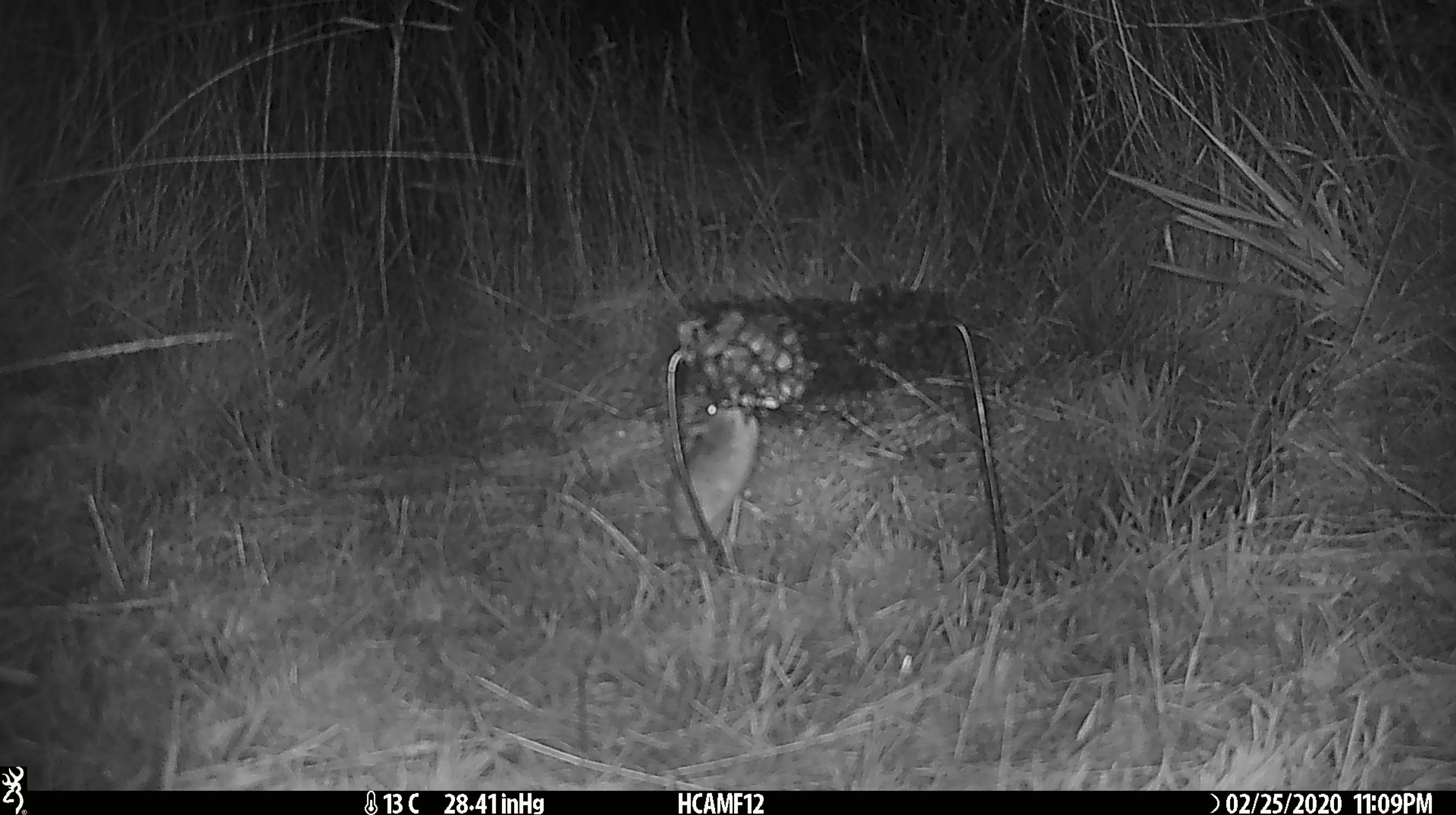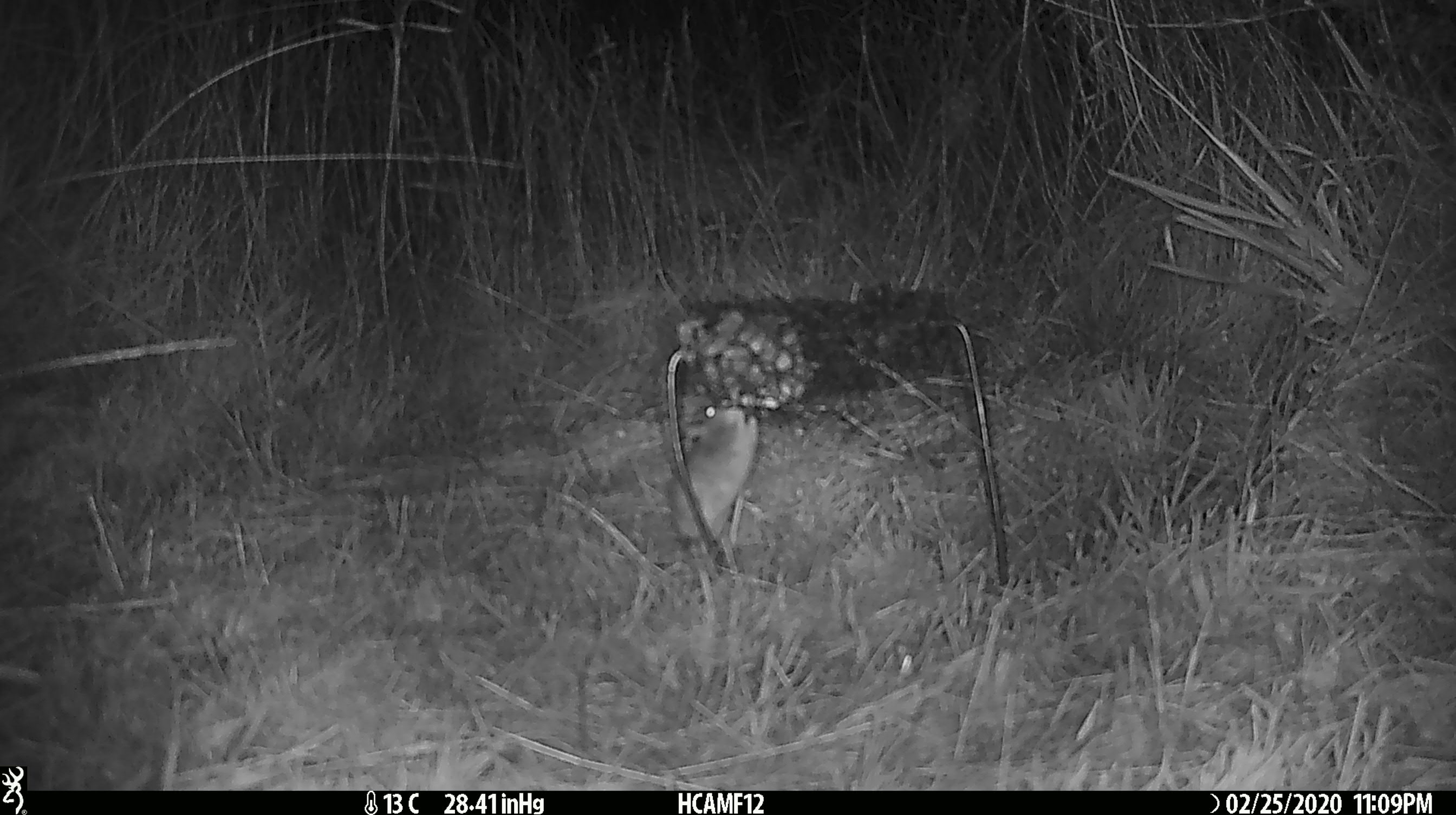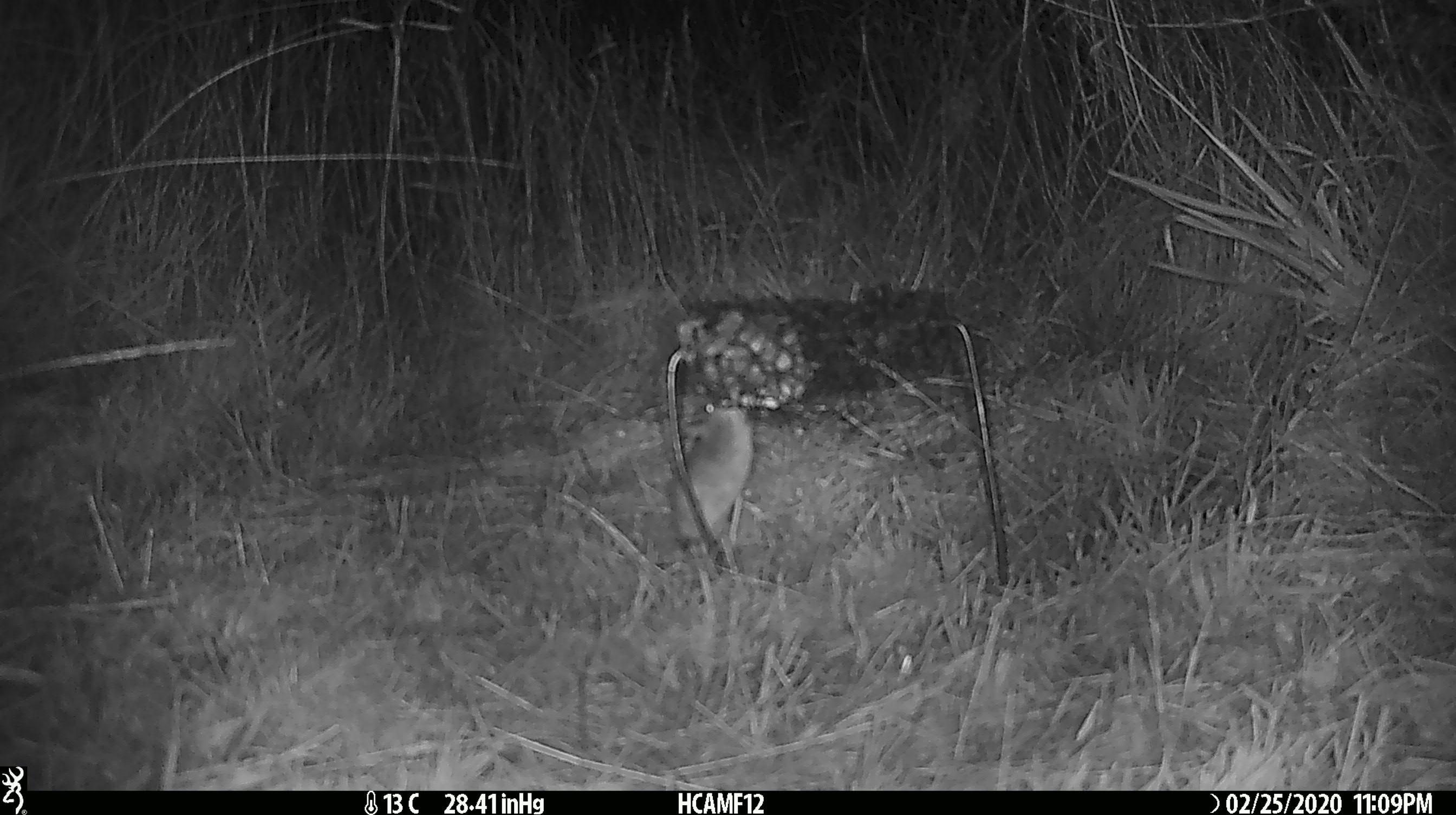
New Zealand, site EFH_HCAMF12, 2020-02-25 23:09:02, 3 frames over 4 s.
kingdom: Animalia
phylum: Chordata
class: Mammalia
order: Rodentia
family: Muridae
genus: Mus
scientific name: Mus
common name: mouse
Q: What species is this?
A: Mouse (Mus).